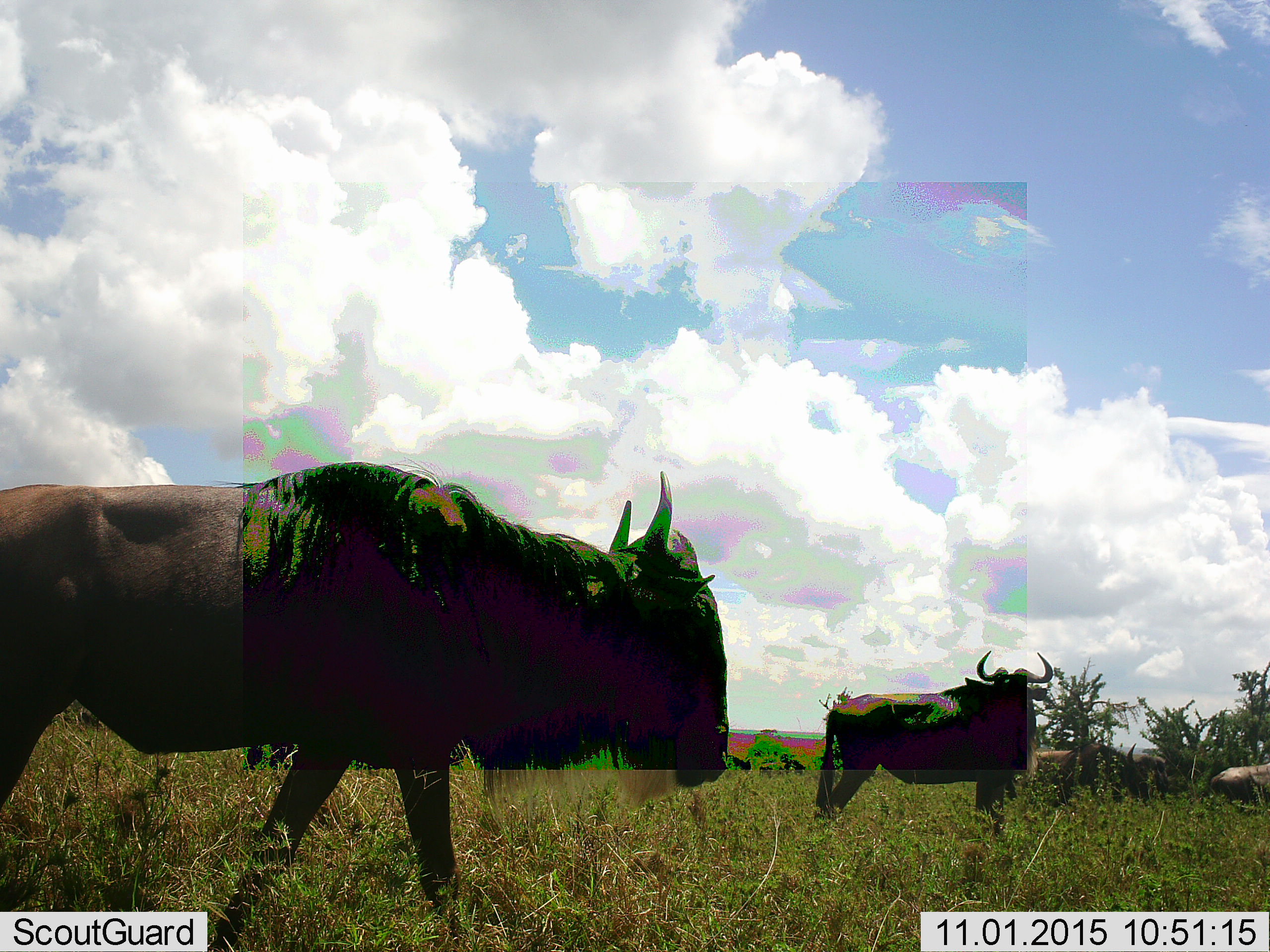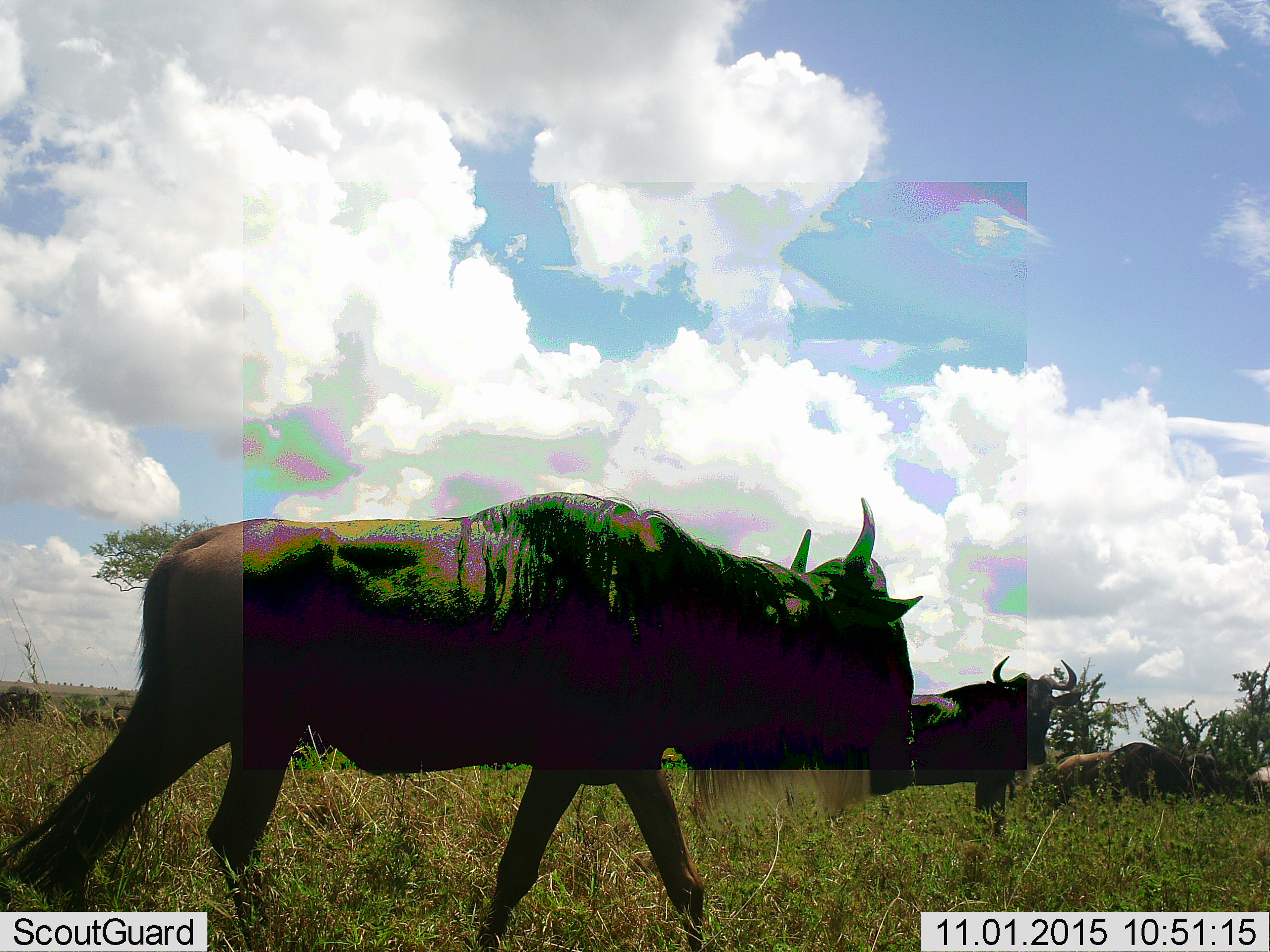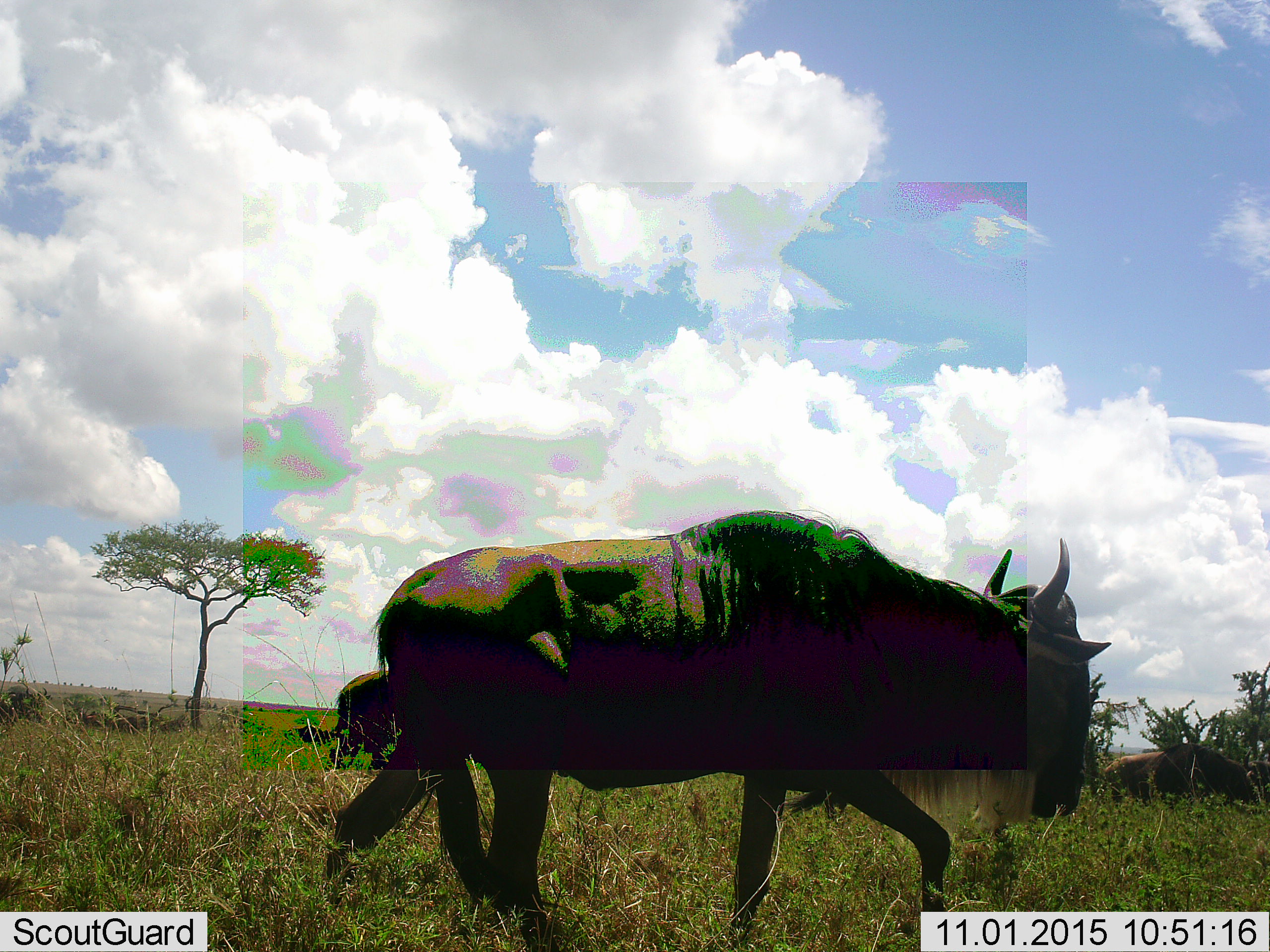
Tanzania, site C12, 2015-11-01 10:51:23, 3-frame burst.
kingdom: Animalia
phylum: Chordata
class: Mammalia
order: Artiodactyla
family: Bovidae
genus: Connochaetes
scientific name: Connochaetes taurinus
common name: blue wildebeest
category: wildebeest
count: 5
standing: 21%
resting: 0%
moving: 93%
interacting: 0%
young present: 0%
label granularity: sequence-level